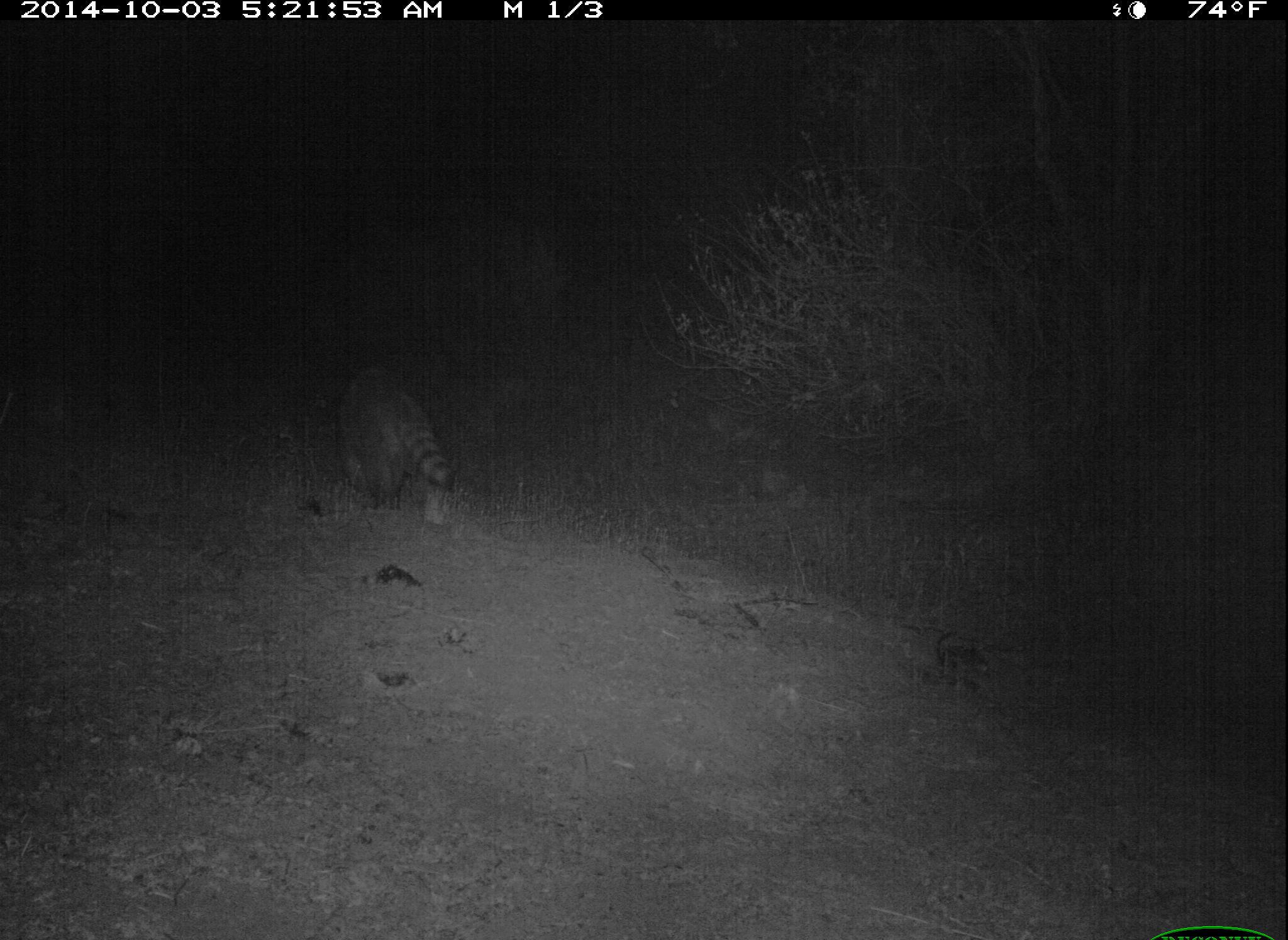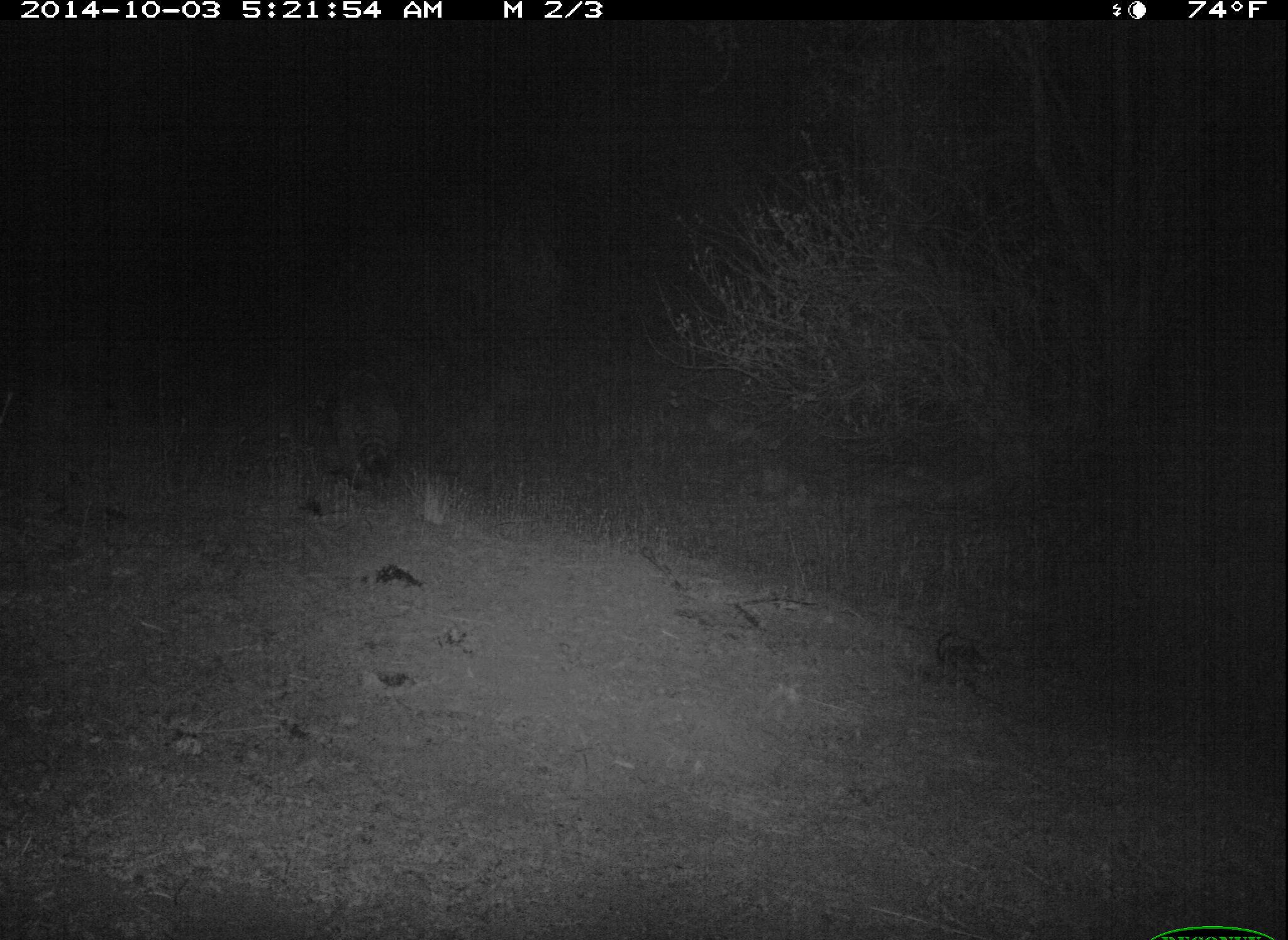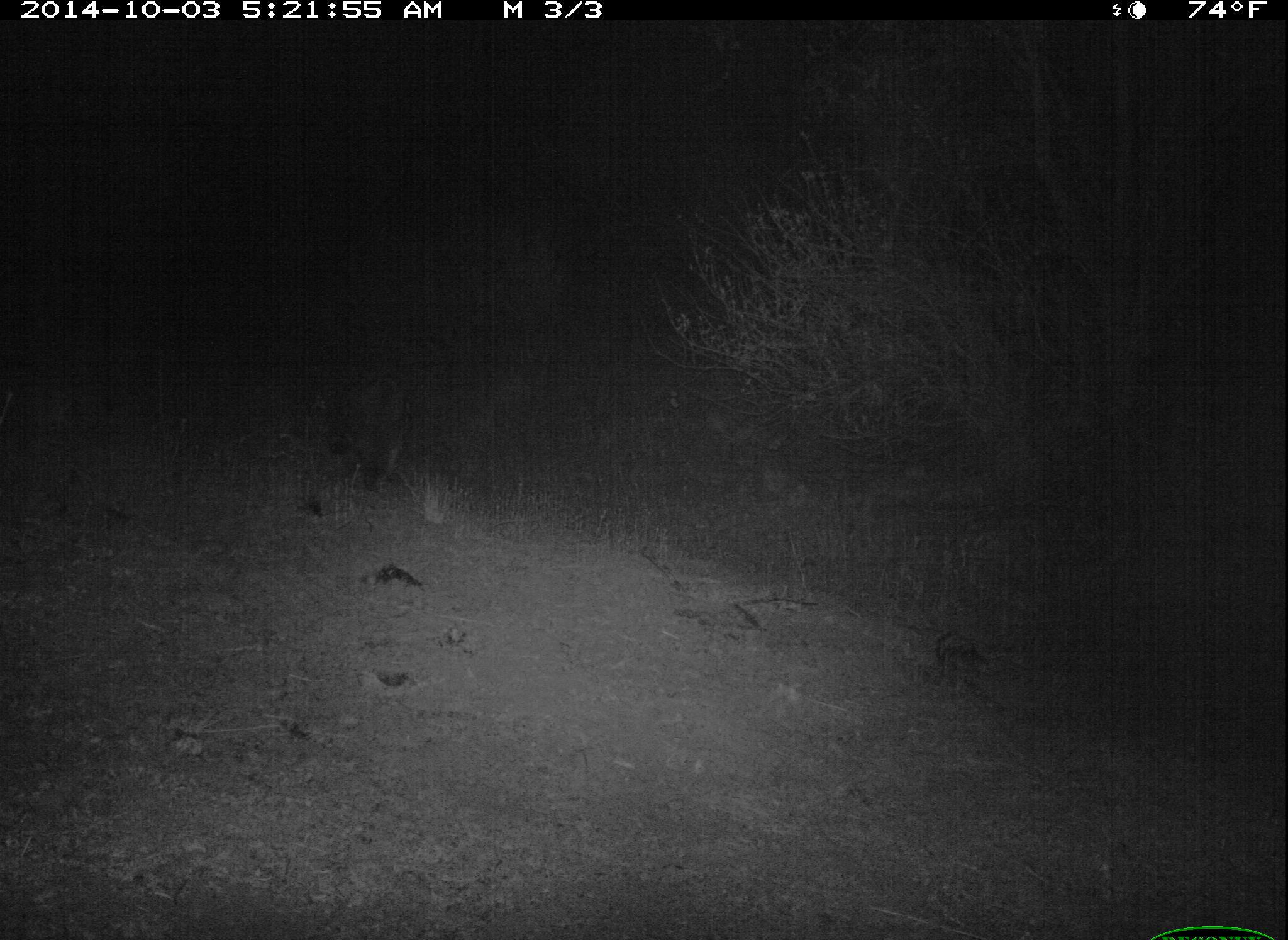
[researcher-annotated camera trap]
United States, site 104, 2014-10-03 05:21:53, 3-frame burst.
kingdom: Animalia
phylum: Chordata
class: Mammalia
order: Carnivora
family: Procyonidae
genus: Procyon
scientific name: Procyon lotor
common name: raccoon